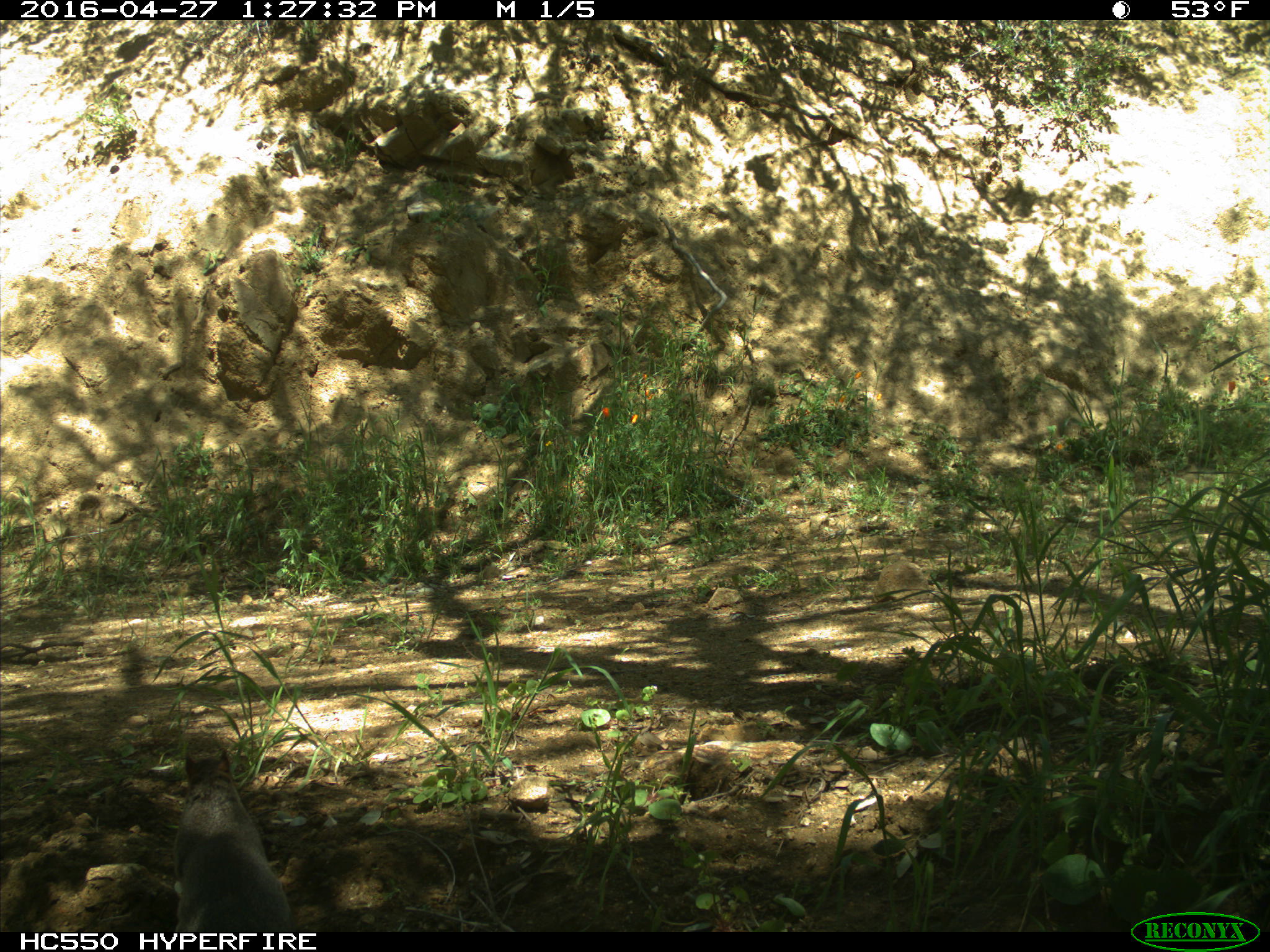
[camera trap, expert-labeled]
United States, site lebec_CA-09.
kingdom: Animalia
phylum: Chordata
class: Mammalia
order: Rodentia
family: Sciuridae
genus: Sciurus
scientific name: Sciurus carolinensis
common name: eastern gray squirrel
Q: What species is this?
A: Sciurus carolinensis (eastern gray squirrel).